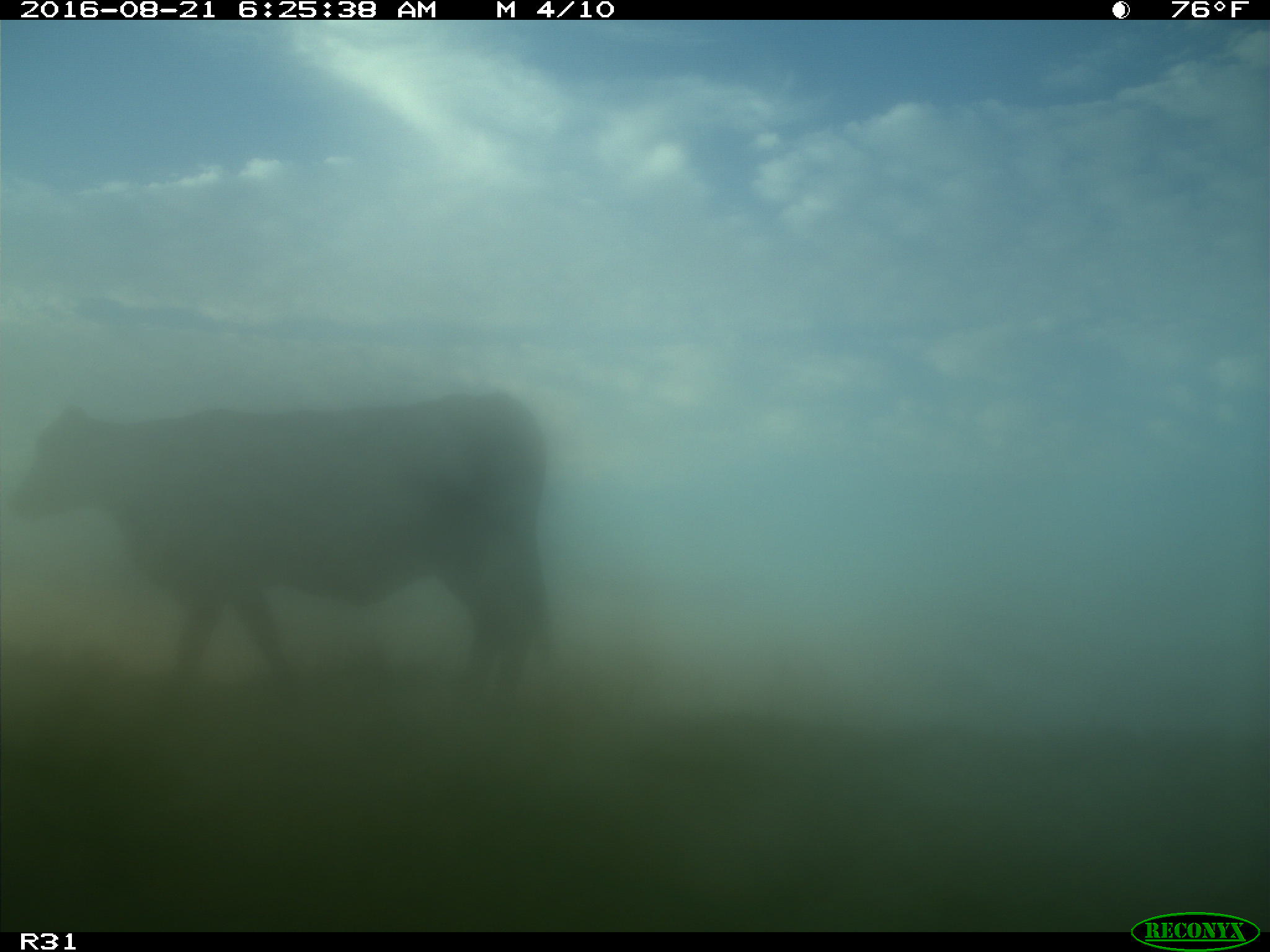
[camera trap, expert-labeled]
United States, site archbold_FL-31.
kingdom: Animalia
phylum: Chordata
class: Mammalia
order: Artiodactyla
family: Bovidae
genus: Bos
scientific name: Bos taurus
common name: domestic cow